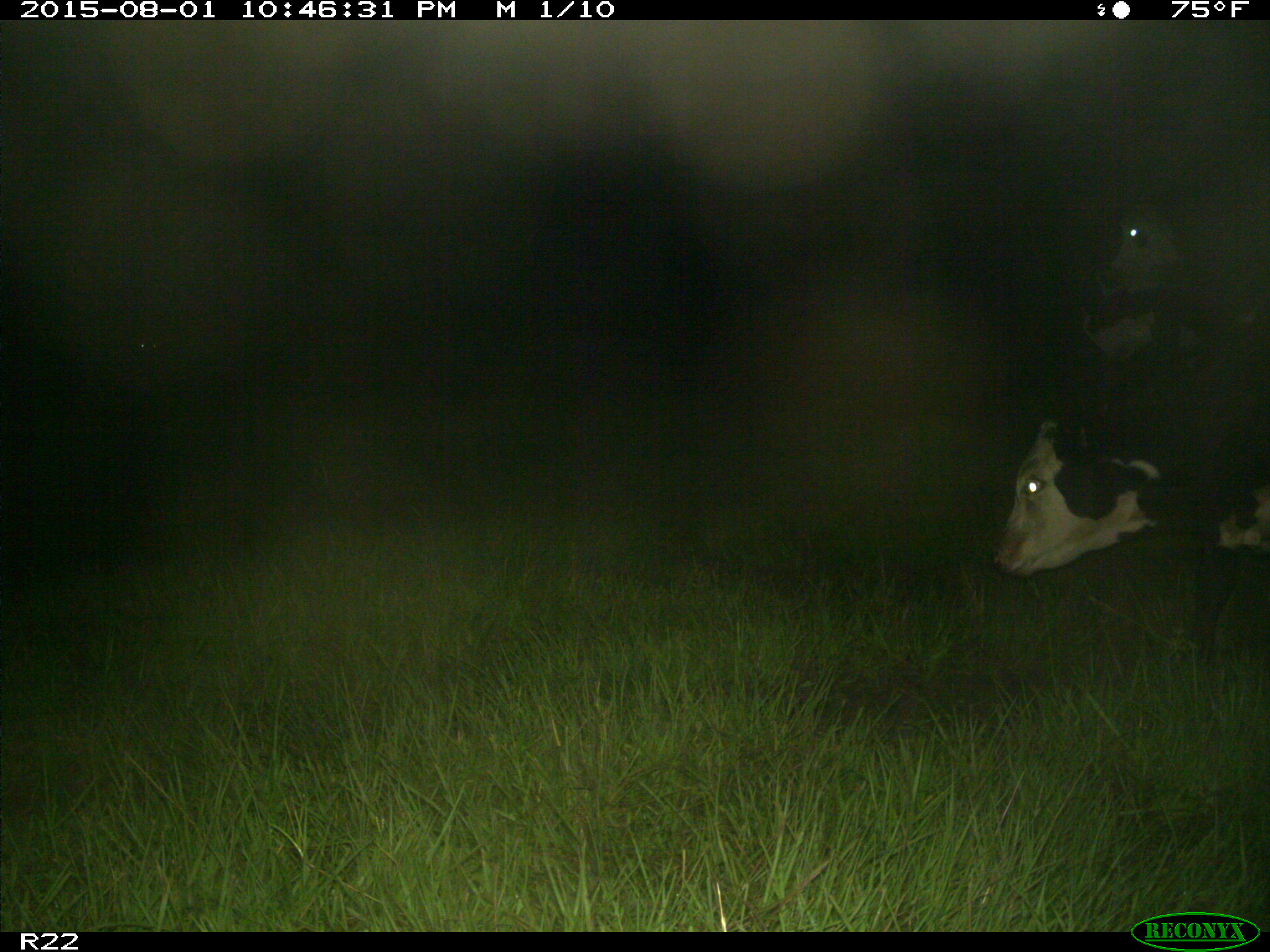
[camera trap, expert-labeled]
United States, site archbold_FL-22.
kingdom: Animalia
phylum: Chordata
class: Mammalia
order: Artiodactyla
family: Bovidae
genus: Bos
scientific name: Bos taurus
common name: domestic cow